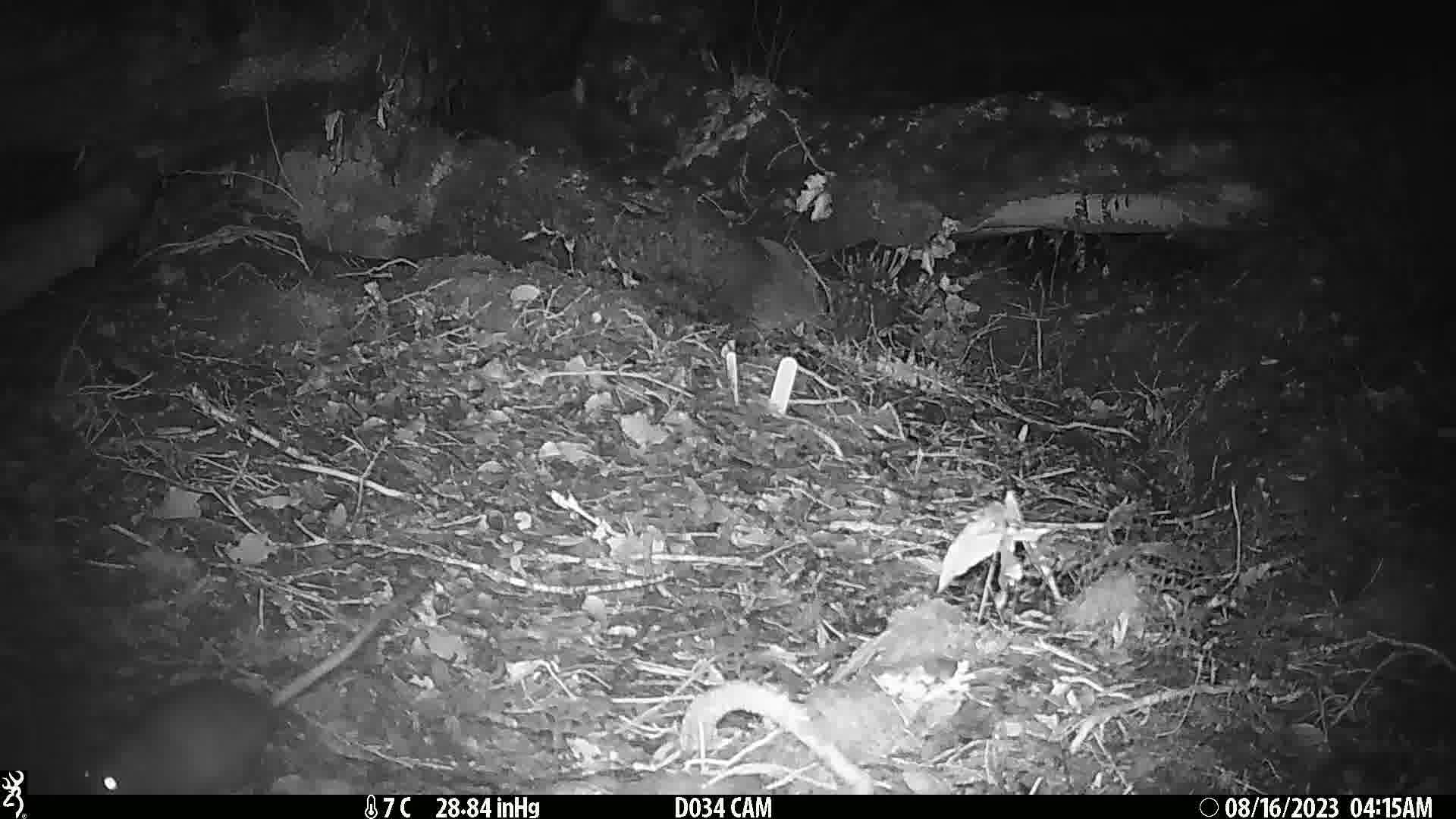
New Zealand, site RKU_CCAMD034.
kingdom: Animalia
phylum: Chordata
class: Mammalia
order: Rodentia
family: Muridae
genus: Rattus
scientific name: Rattus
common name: rat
Rat (Rattus).